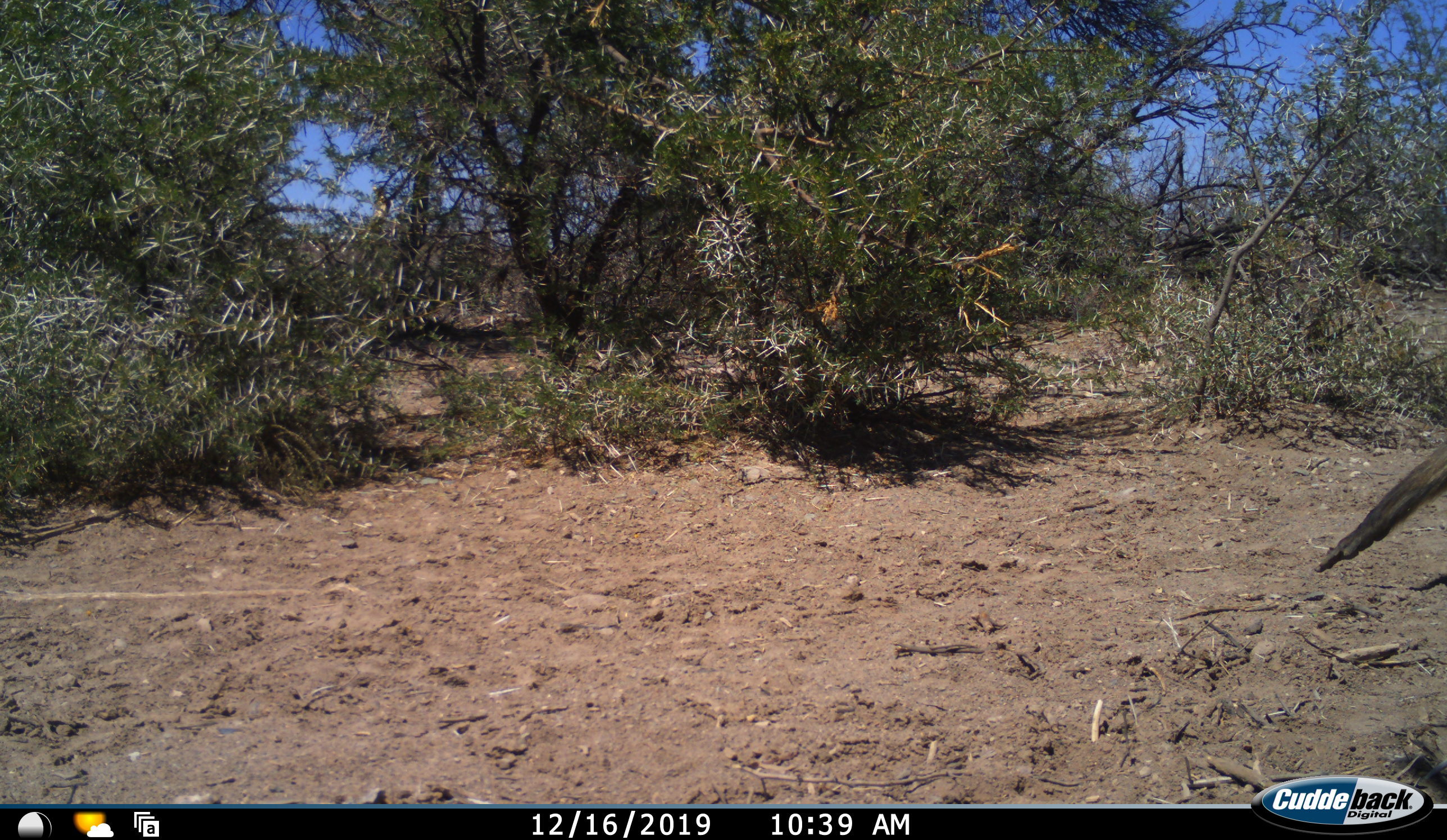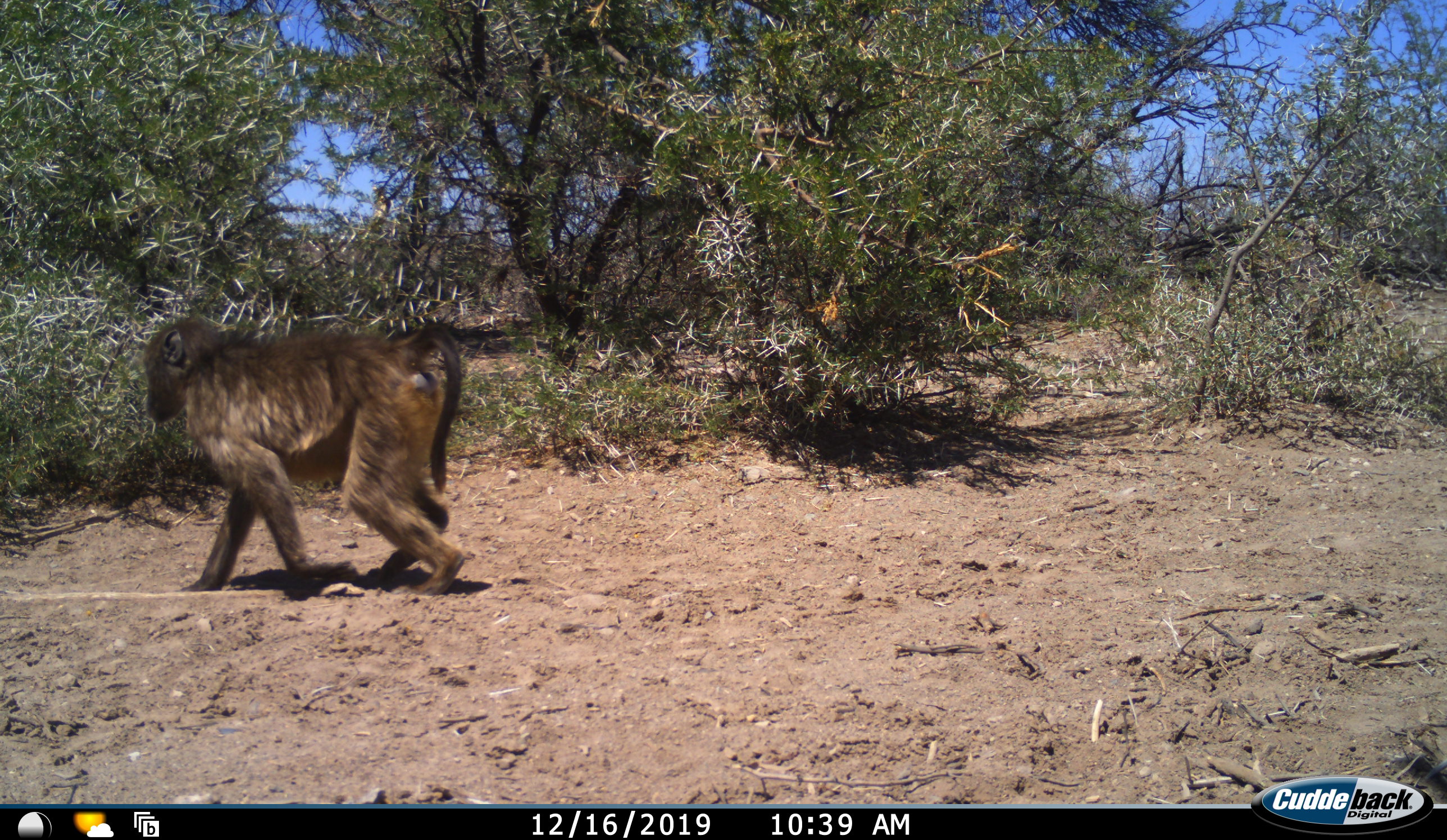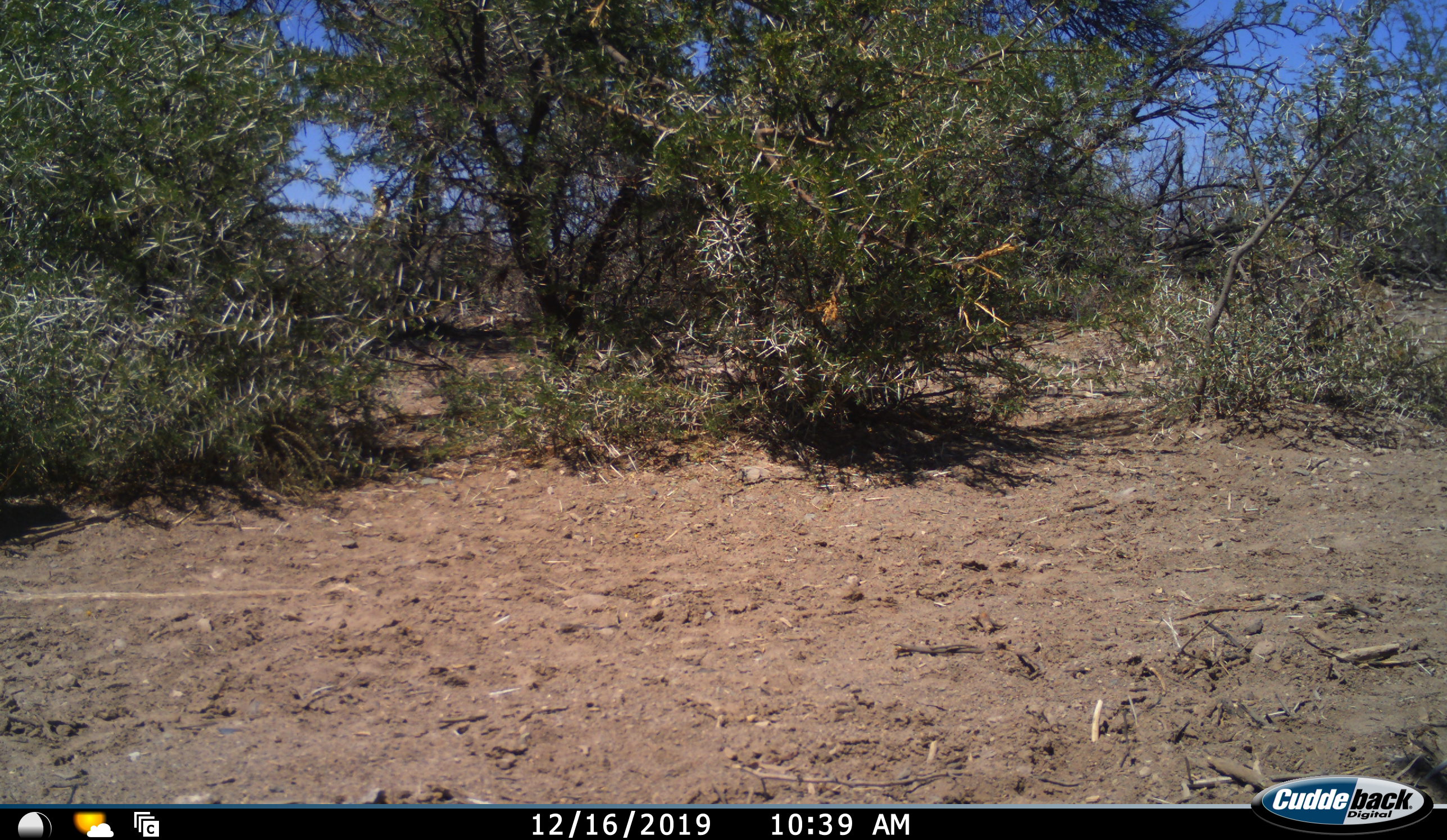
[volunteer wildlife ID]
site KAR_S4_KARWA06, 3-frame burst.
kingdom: Animalia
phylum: Chordata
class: Mammalia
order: Primates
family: Cercopithecidae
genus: Papio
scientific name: Papio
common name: baboon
Baboon (Papio), count 1. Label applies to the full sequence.